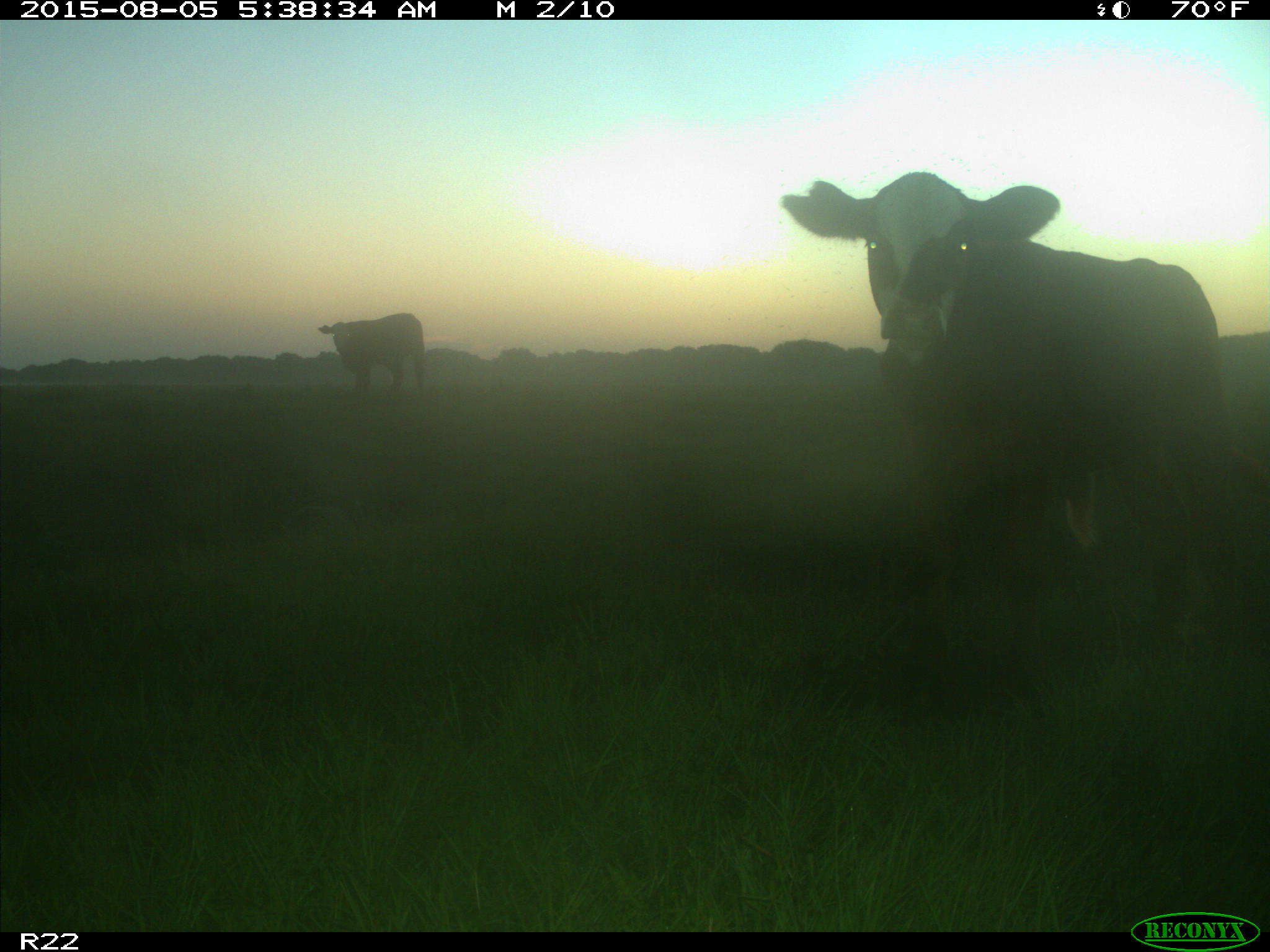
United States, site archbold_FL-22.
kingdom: Animalia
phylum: Chordata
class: Mammalia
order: Artiodactyla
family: Bovidae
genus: Bos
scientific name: Bos taurus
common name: domestic cow